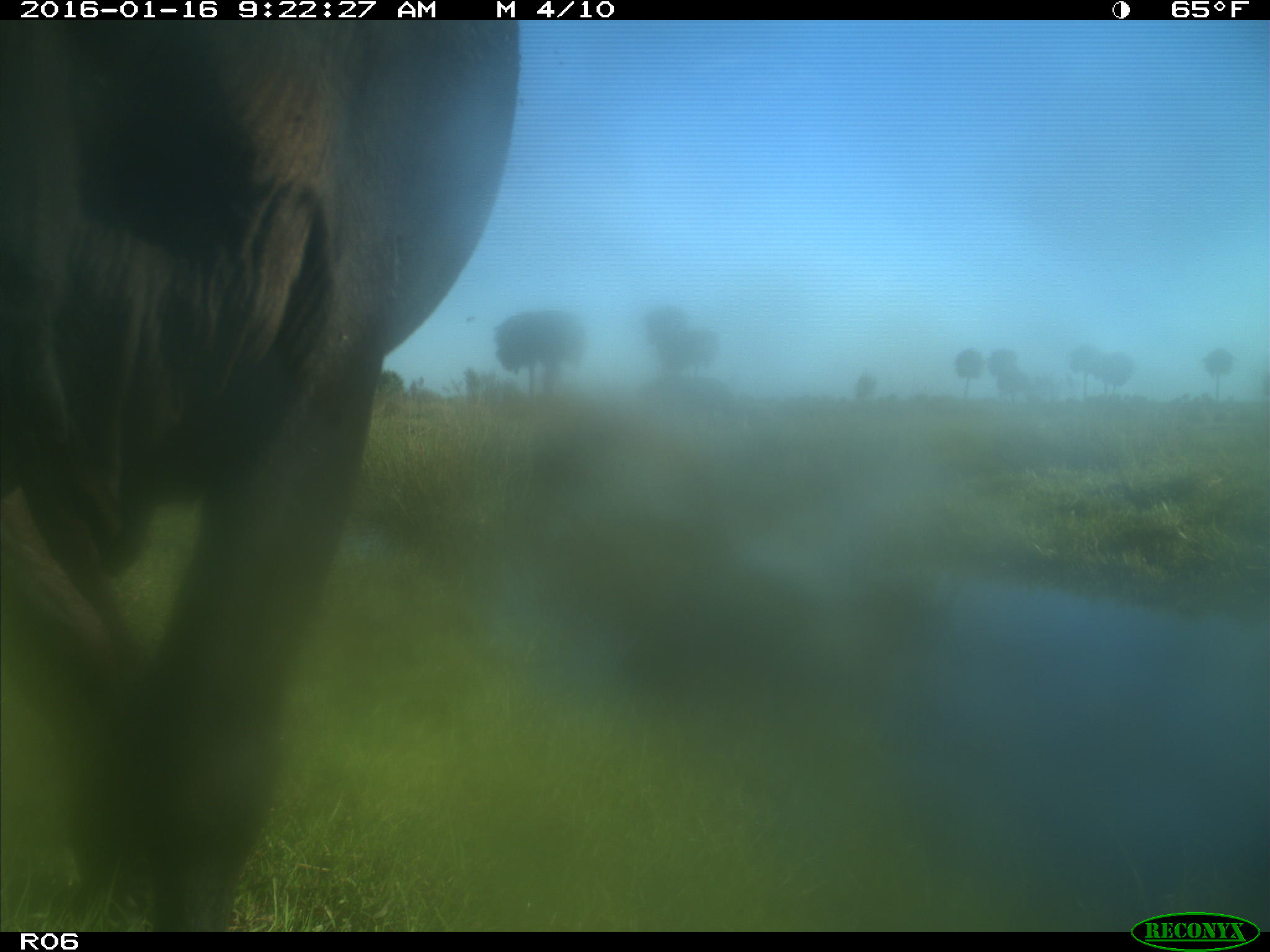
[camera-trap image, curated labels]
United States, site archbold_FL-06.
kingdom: Animalia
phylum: Chordata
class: Mammalia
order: Artiodactyla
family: Bovidae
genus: Bos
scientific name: Bos taurus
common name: domestic cow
Bos taurus (domestic cow).